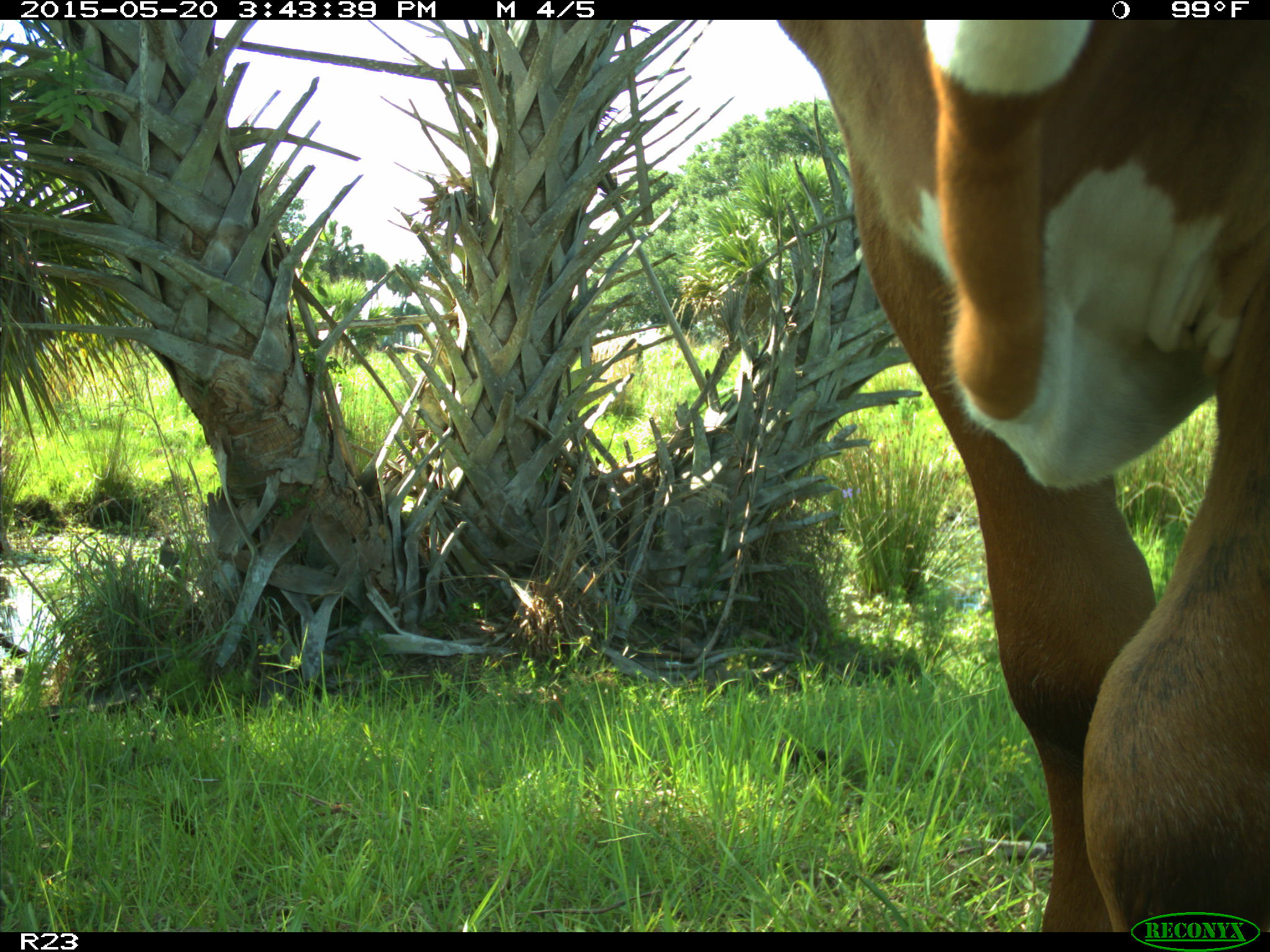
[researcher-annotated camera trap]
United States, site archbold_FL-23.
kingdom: Animalia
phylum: Chordata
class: Mammalia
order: Artiodactyla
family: Bovidae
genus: Bos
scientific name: Bos taurus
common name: domestic cow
Bos taurus (domestic cow).